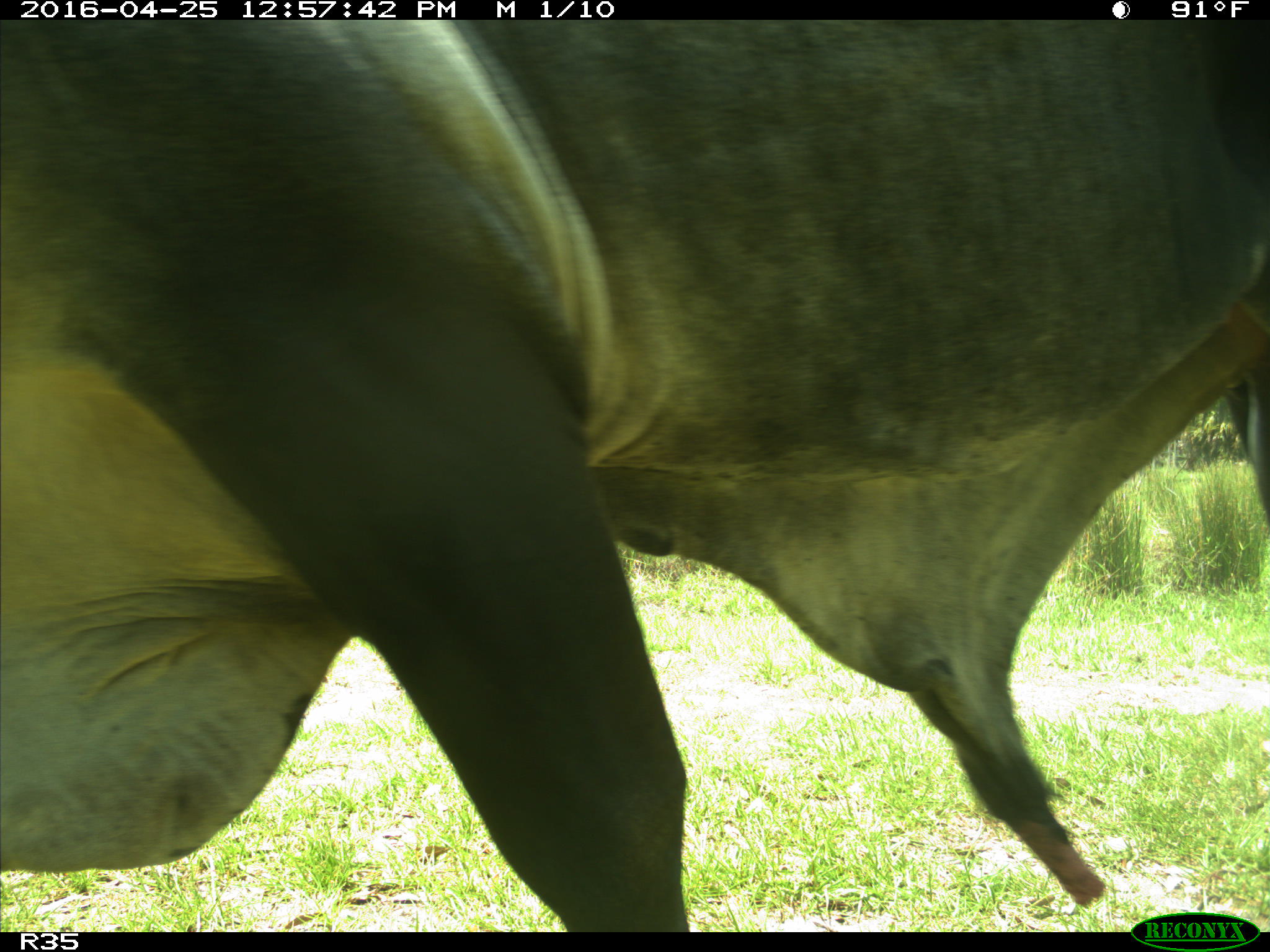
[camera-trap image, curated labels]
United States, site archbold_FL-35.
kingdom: Animalia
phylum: Chordata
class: Mammalia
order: Artiodactyla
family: Bovidae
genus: Bos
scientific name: Bos taurus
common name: domestic cow